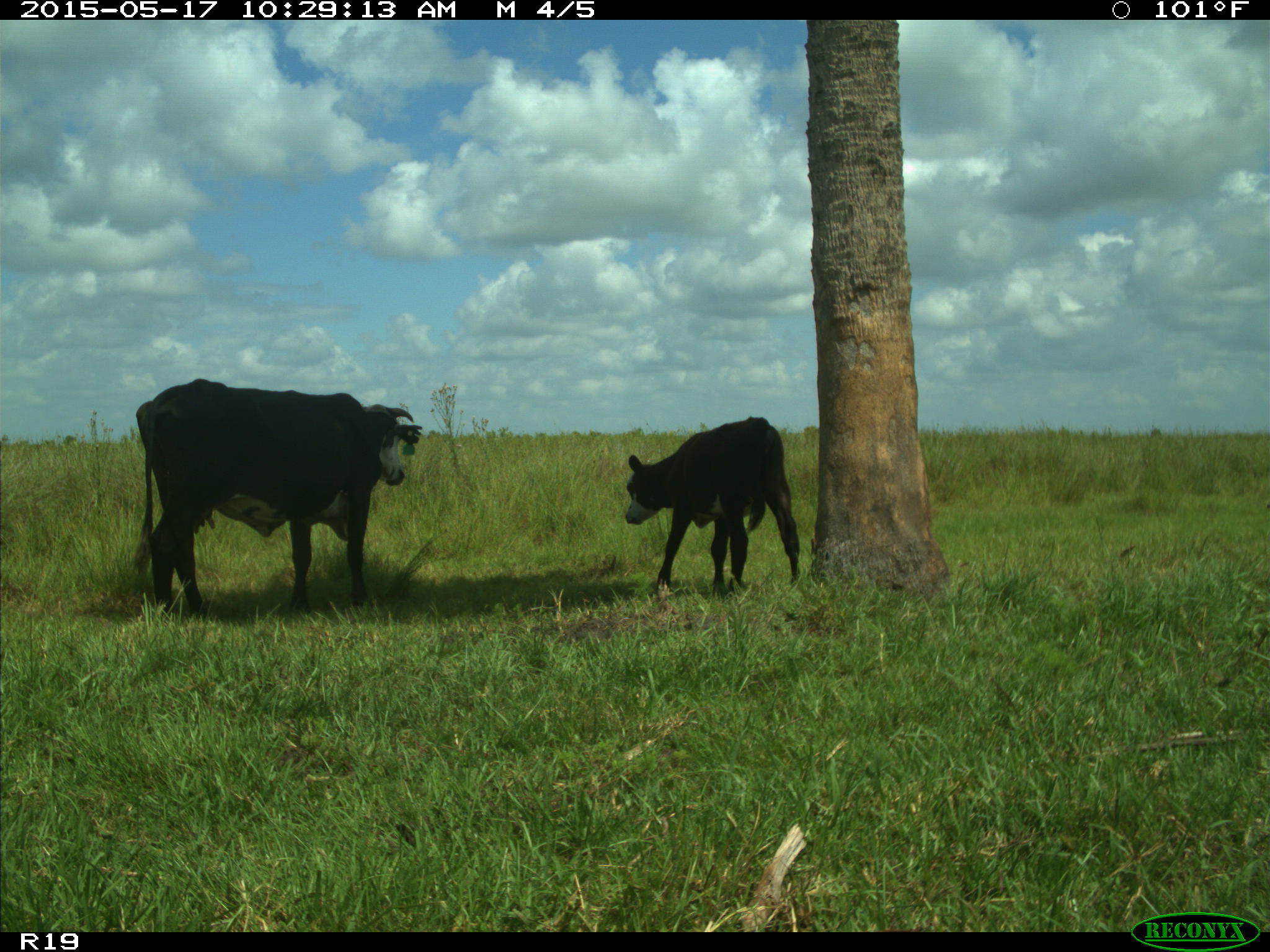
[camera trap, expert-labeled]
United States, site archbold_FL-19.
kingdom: Animalia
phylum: Chordata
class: Mammalia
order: Artiodactyla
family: Bovidae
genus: Bos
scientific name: Bos taurus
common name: domestic cow